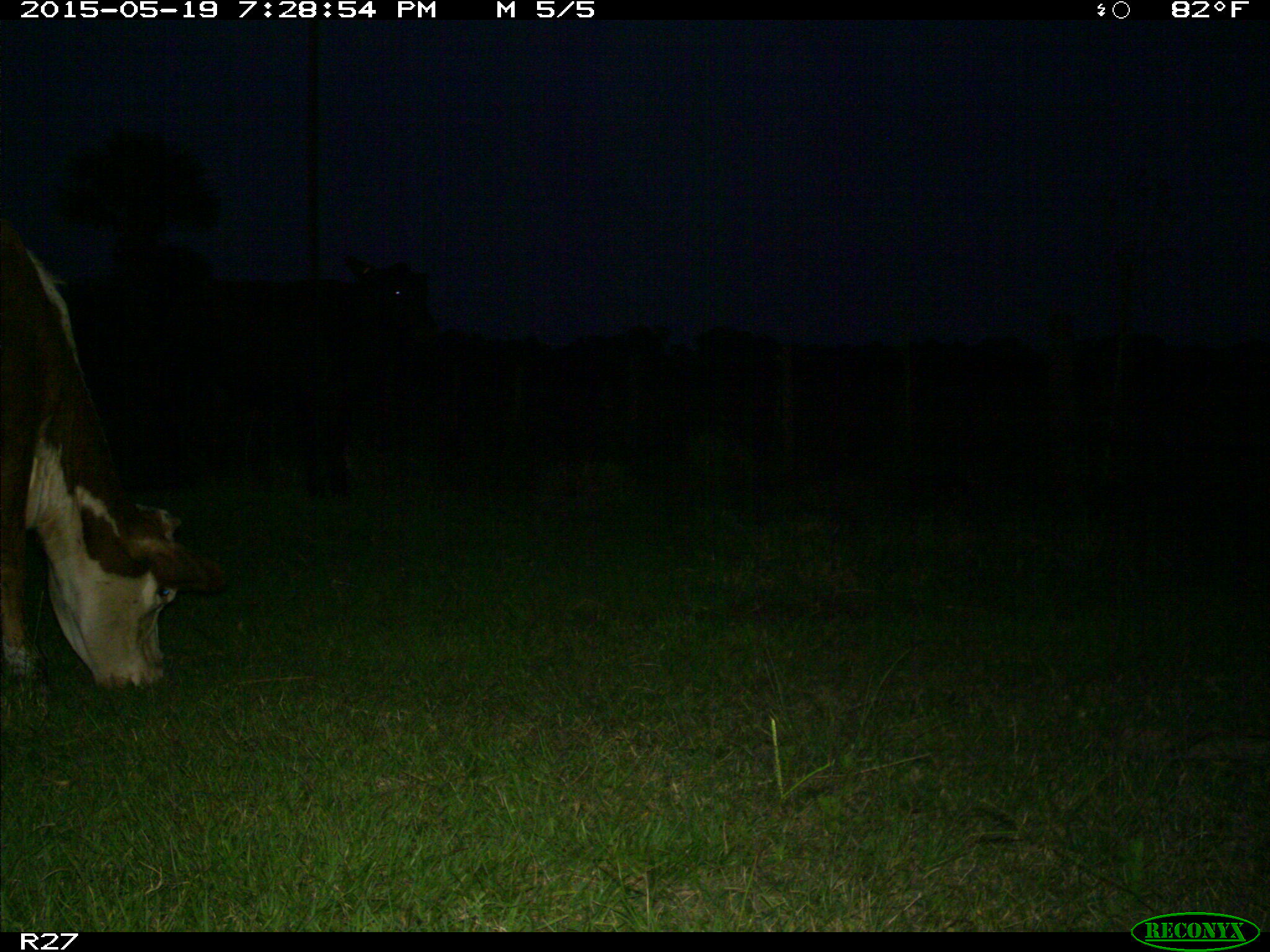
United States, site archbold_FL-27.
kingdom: Animalia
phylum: Chordata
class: Mammalia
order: Artiodactyla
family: Bovidae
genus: Bos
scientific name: Bos taurus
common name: domestic cow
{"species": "Bos taurus (domestic cow)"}